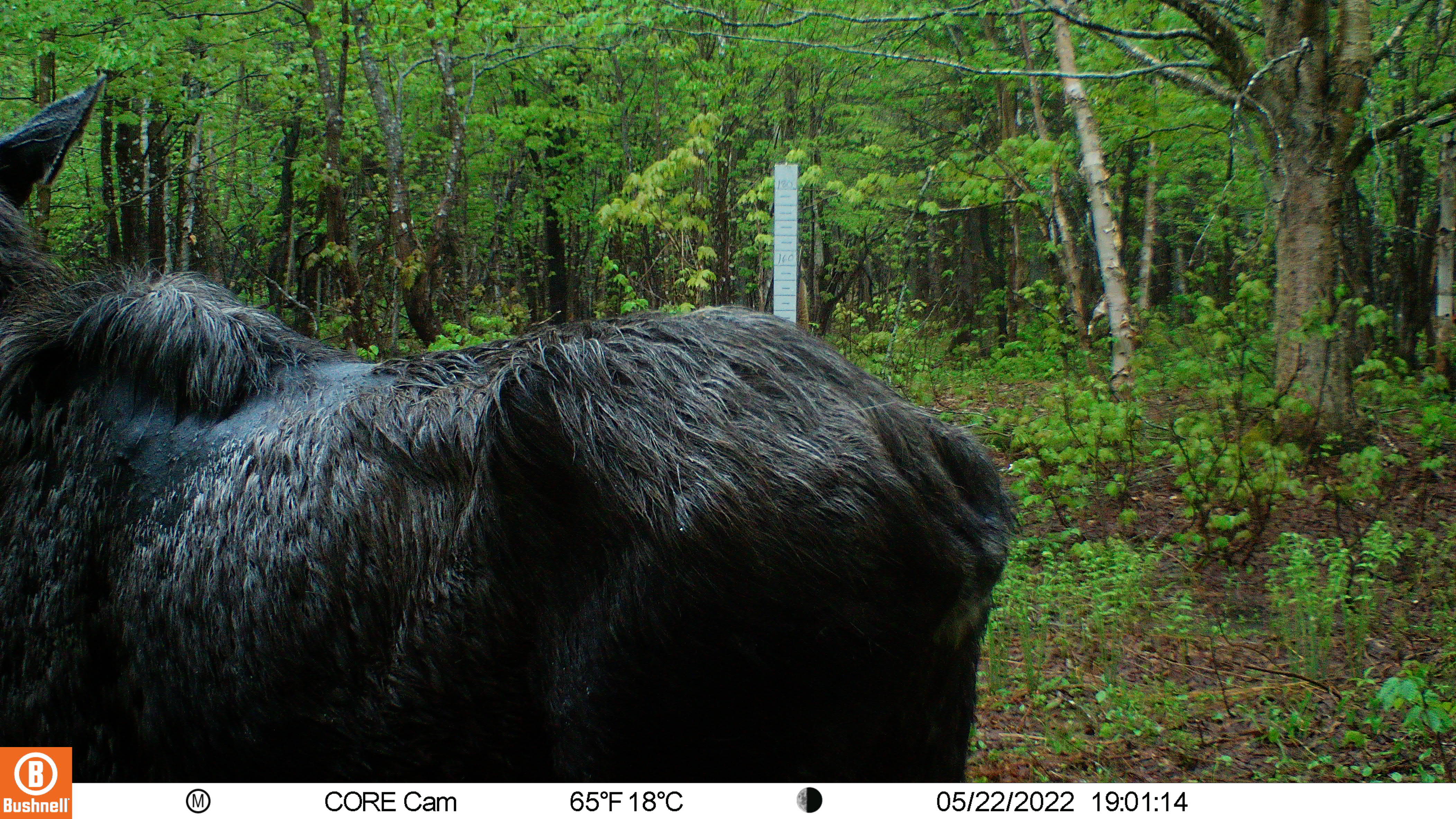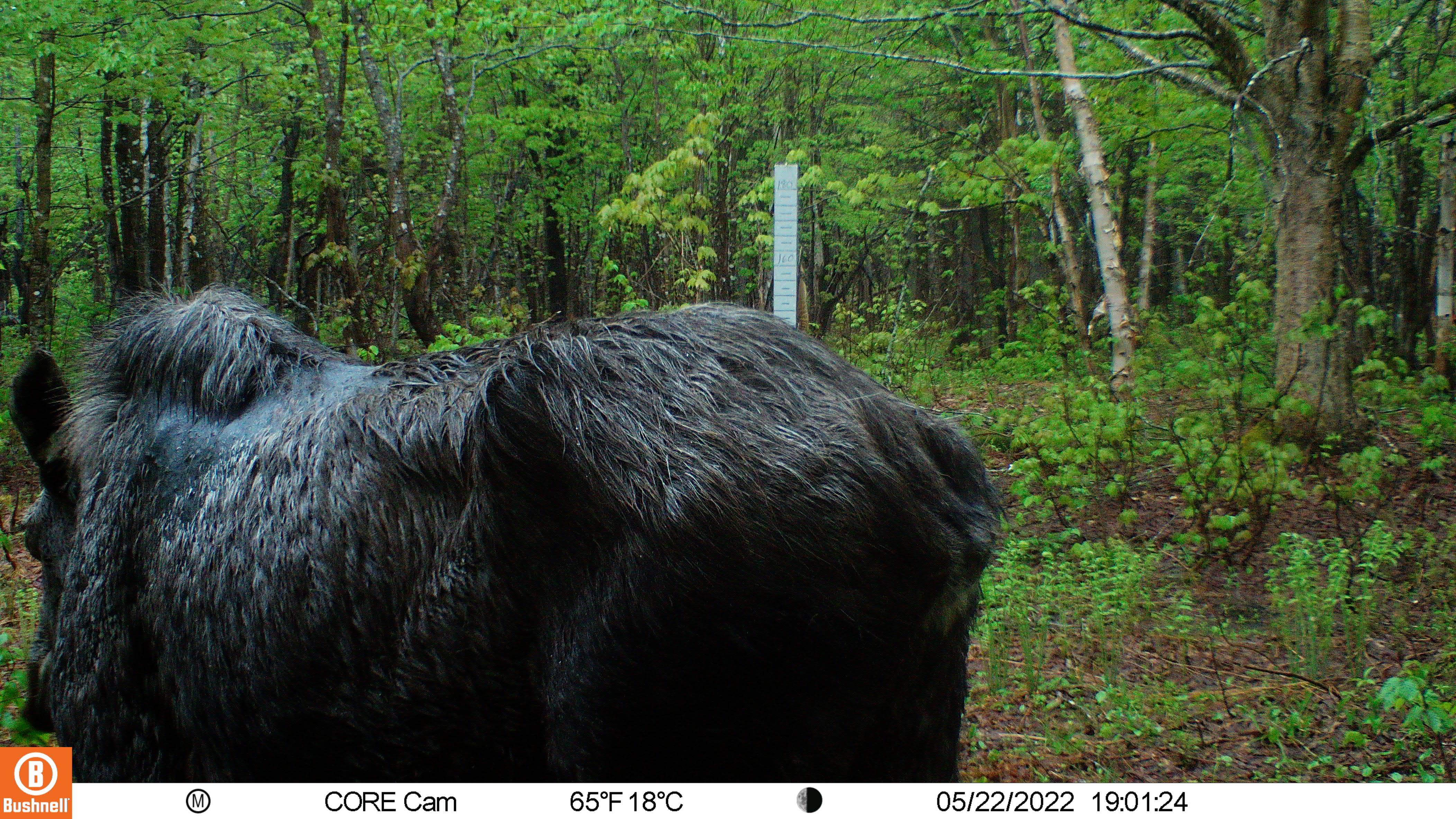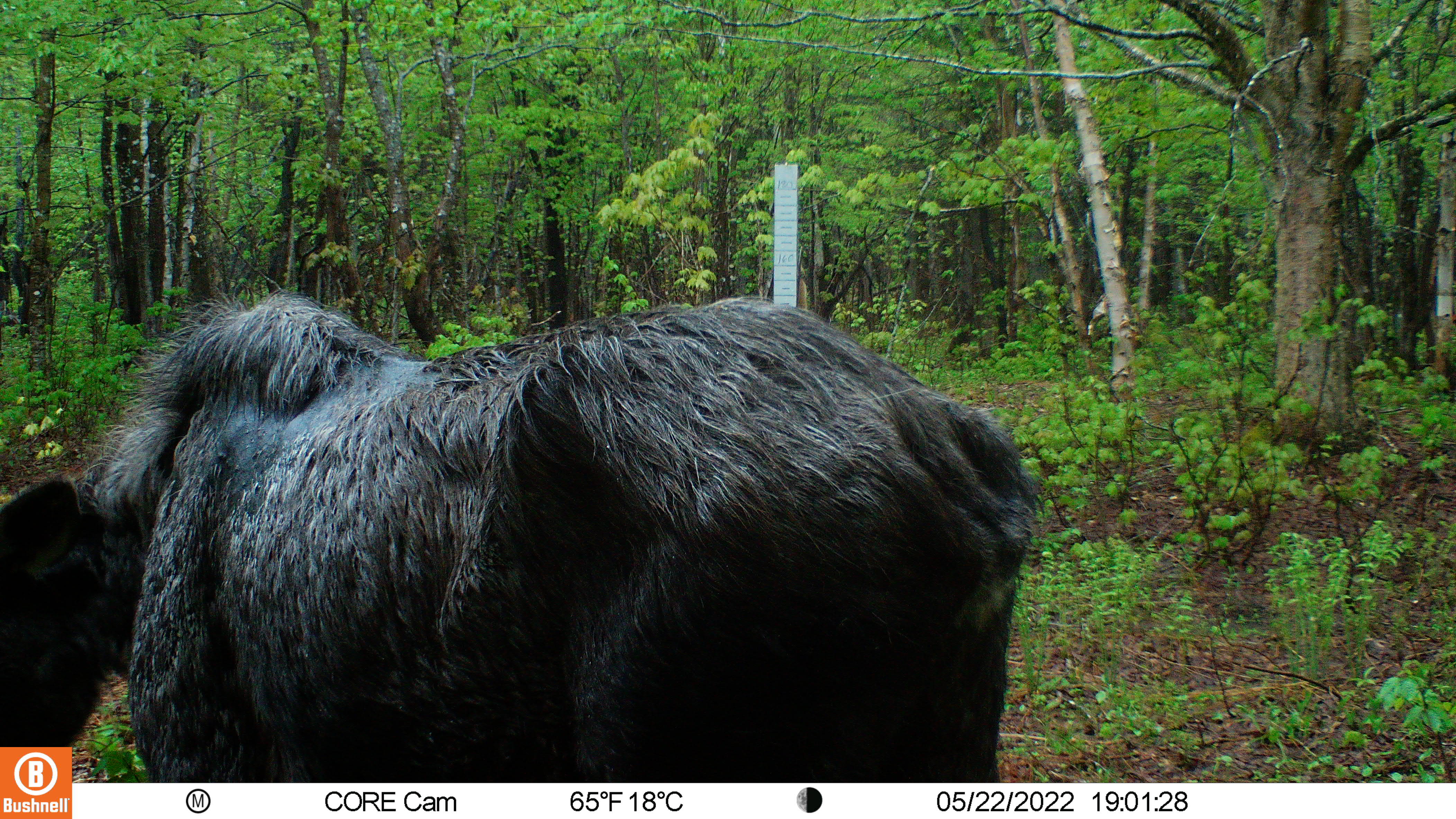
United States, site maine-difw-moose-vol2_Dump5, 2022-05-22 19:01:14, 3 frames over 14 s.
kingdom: Animalia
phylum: Chordata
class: Mammalia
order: Artiodactyla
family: Cervidae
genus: Alces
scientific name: Alces alces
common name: moose